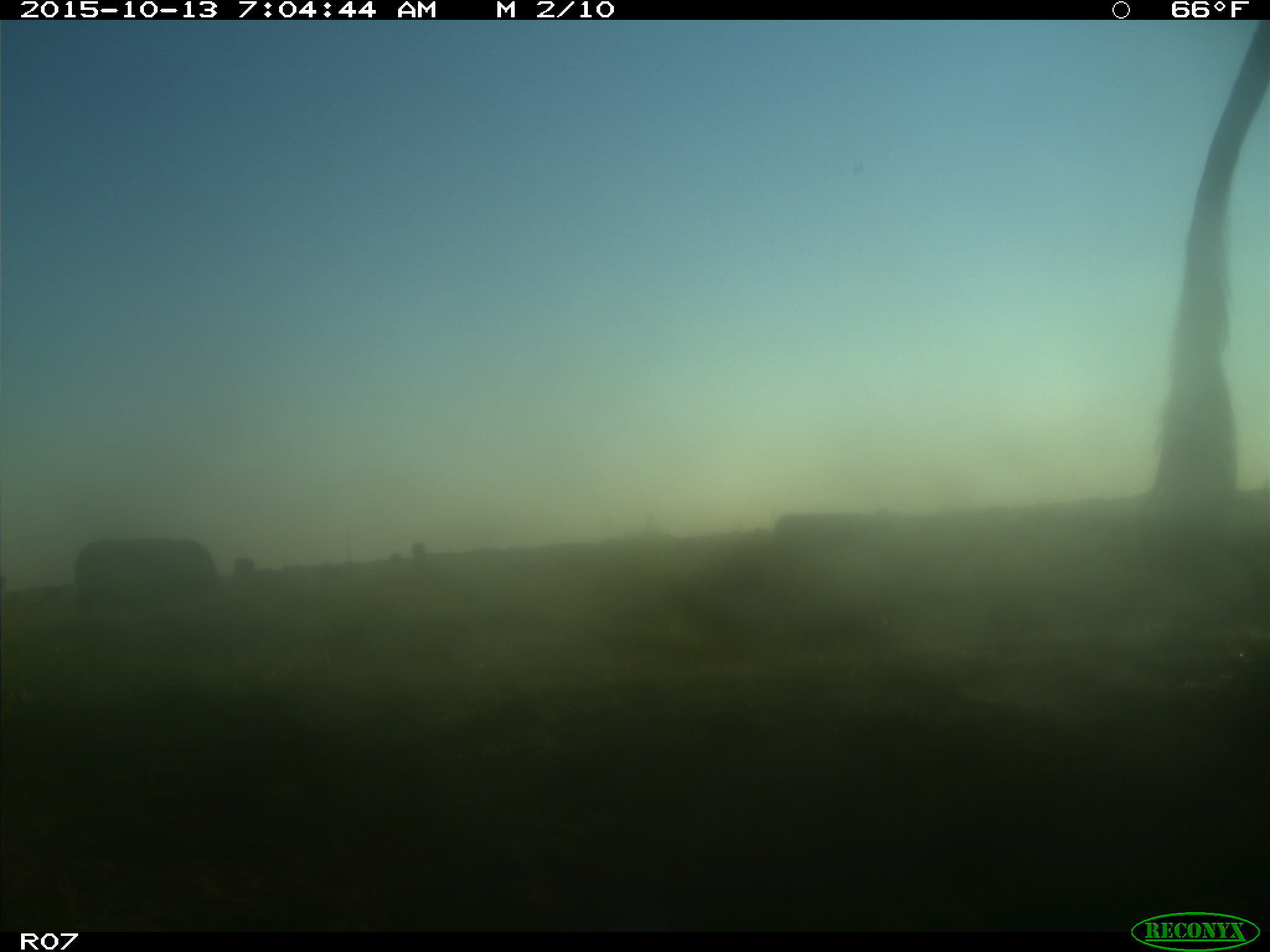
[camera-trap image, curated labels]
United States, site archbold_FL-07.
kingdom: Animalia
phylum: Chordata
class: Mammalia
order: Artiodactyla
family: Bovidae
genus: Bos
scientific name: Bos taurus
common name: domestic cow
Bos taurus (domestic cow).